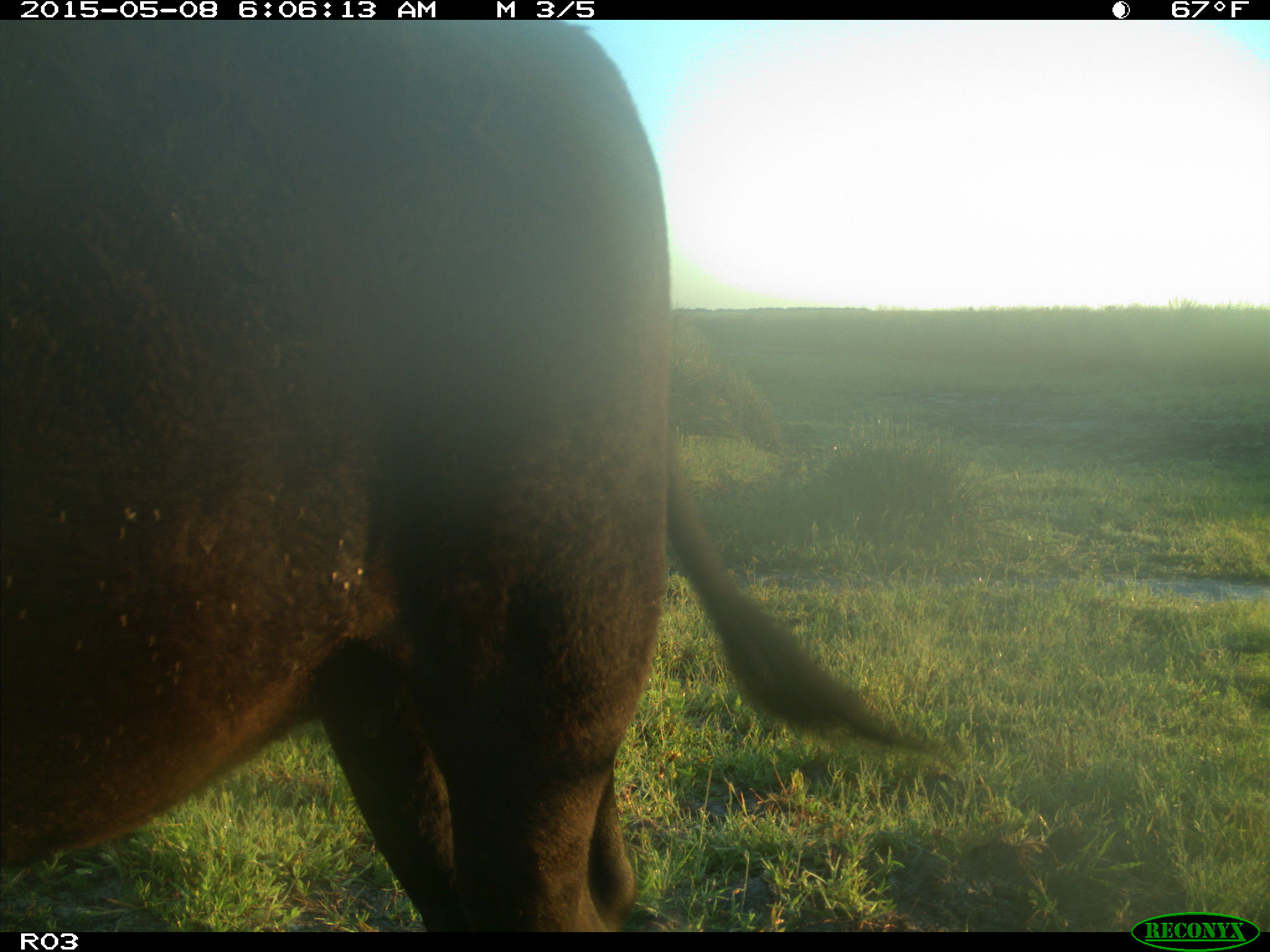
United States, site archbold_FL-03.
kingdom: Animalia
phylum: Chordata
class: Mammalia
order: Artiodactyla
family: Bovidae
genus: Bos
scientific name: Bos taurus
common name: domestic cow